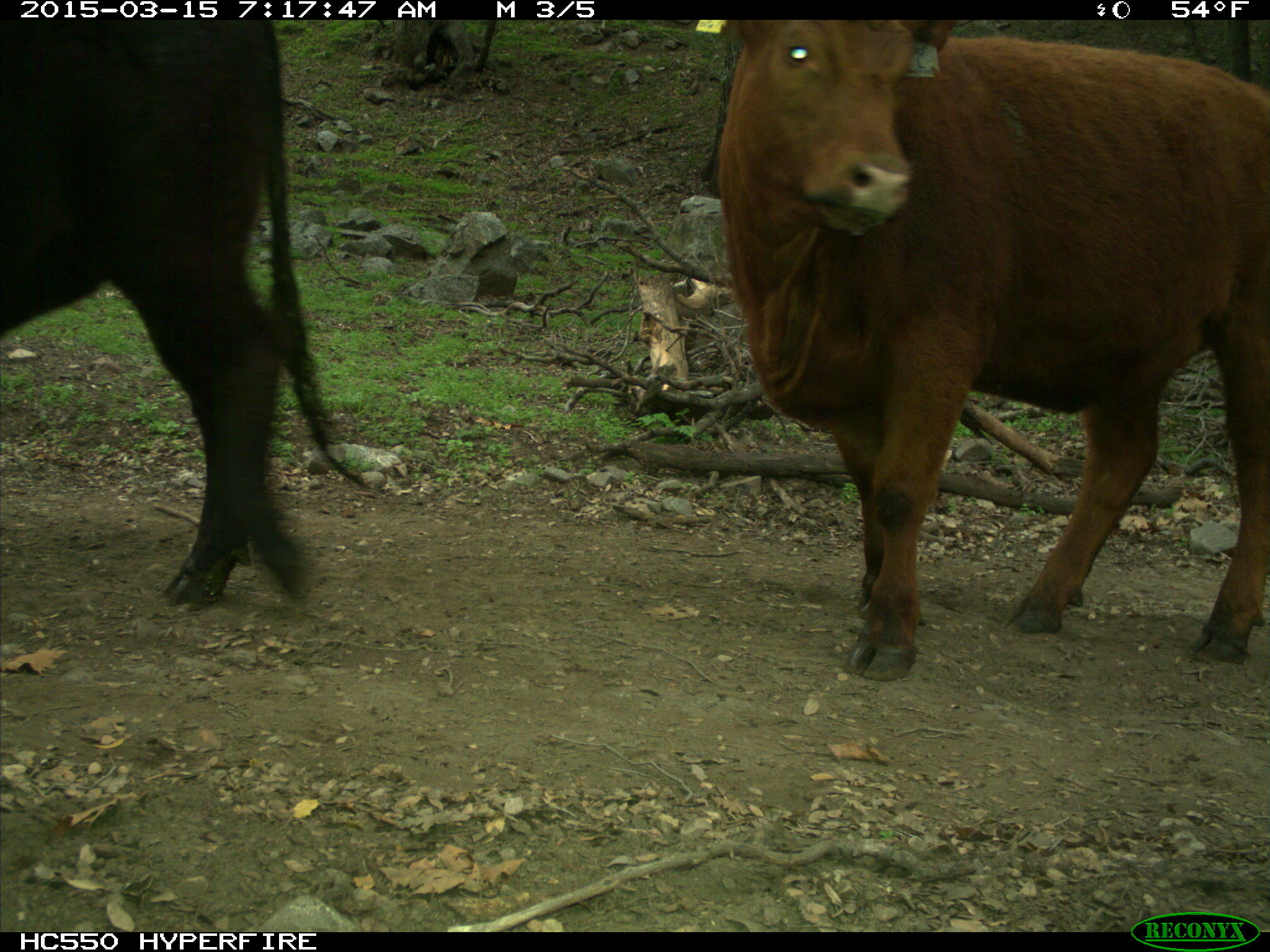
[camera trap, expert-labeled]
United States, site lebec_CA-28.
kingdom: Animalia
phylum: Chordata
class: Mammalia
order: Artiodactyla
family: Bovidae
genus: Bos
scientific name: Bos taurus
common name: domestic cow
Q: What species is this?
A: Bos taurus (domestic cow).